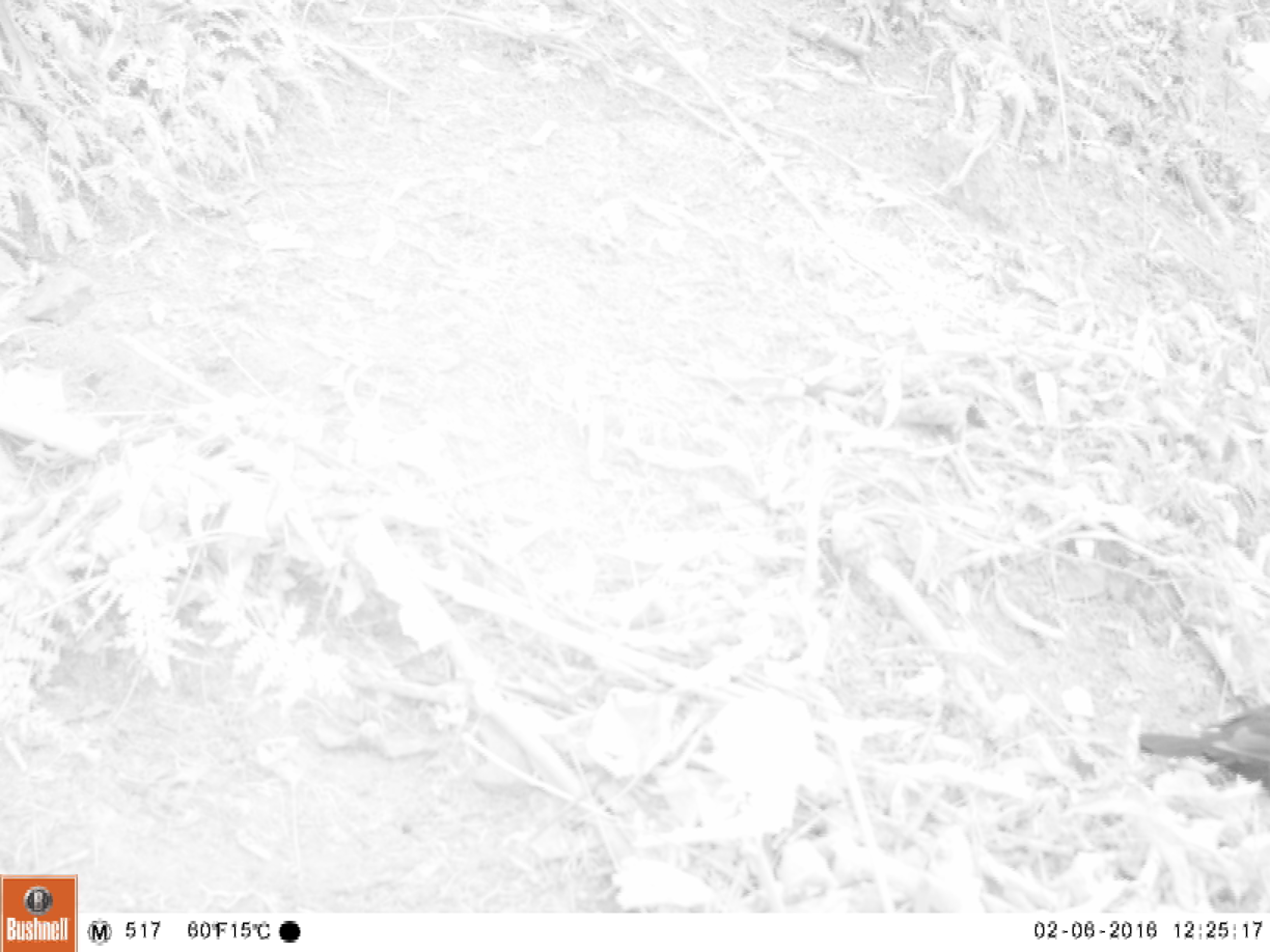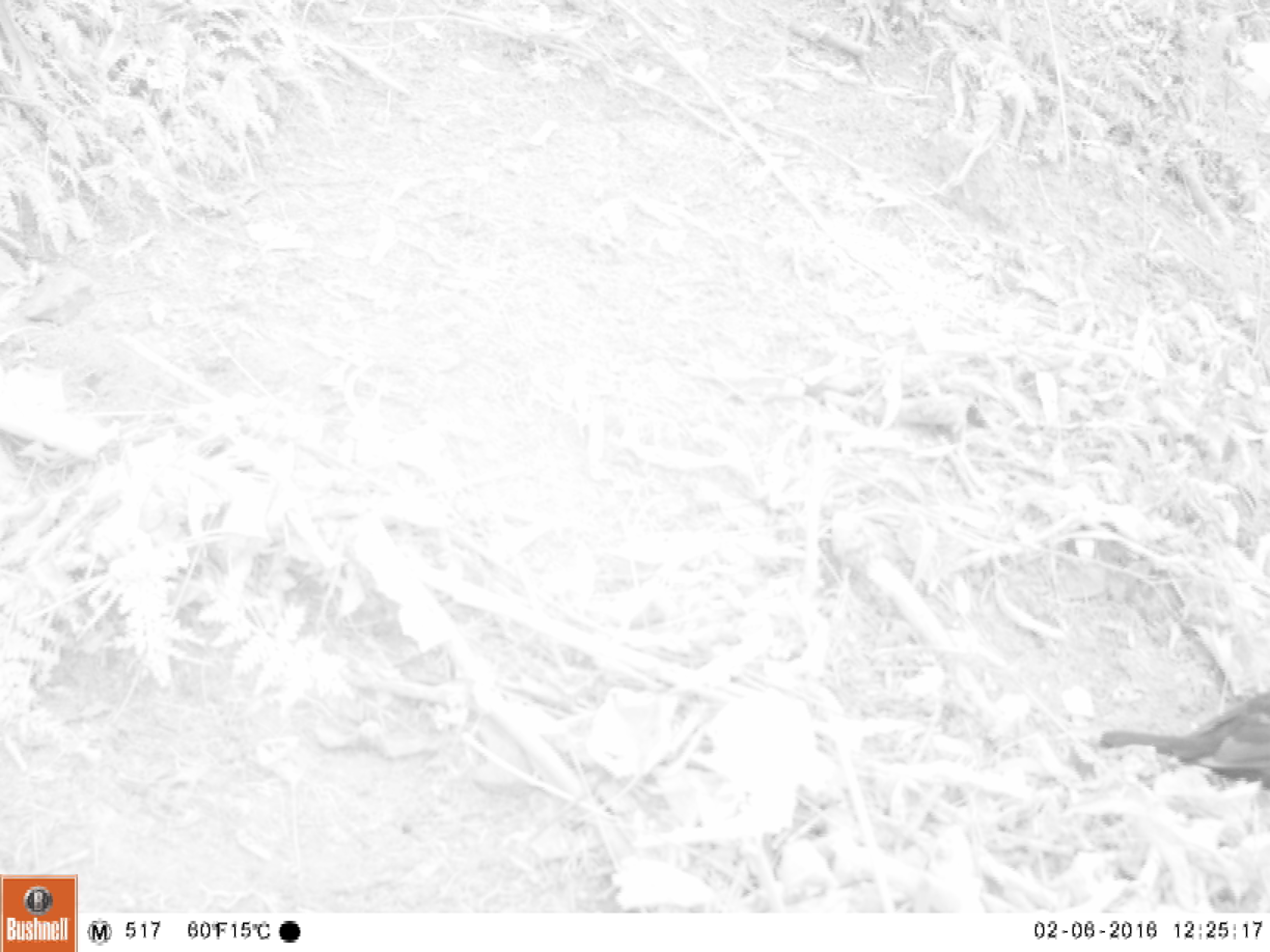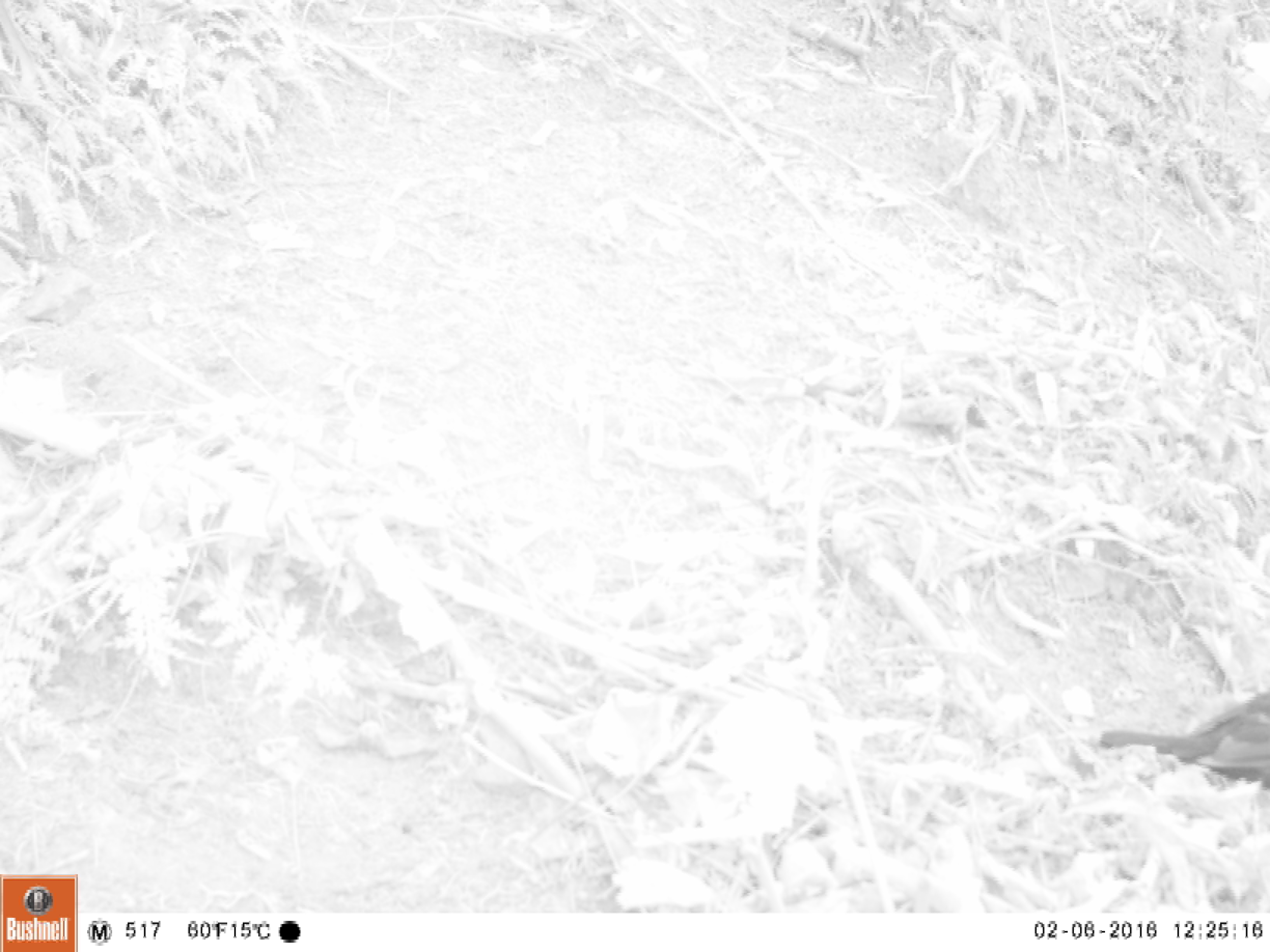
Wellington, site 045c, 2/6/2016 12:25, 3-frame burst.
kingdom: Animalia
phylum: Chordata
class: Aves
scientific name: Aves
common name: bird